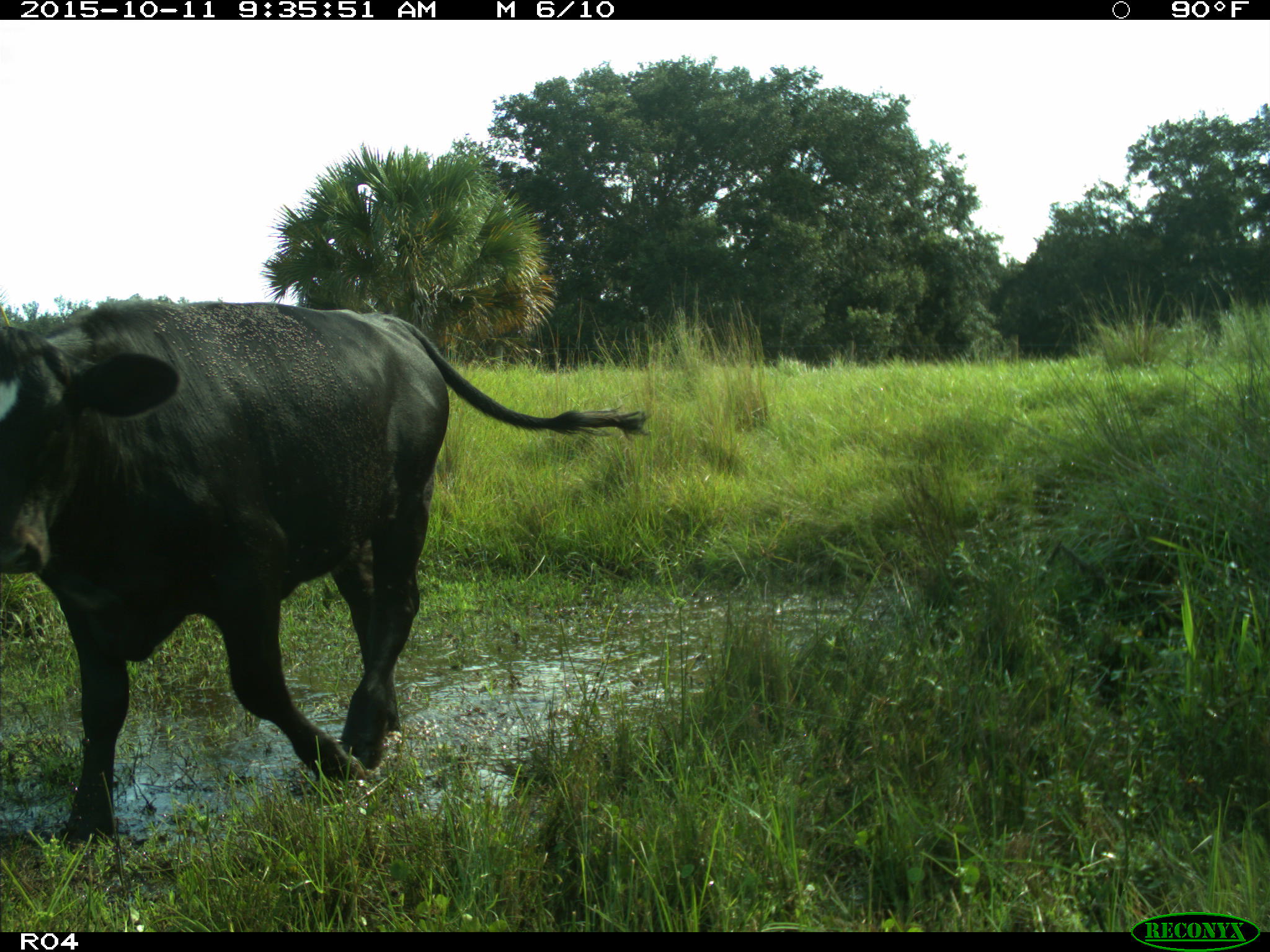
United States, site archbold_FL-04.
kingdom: Animalia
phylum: Chordata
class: Mammalia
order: Artiodactyla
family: Bovidae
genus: Bos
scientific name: Bos taurus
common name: domestic cow